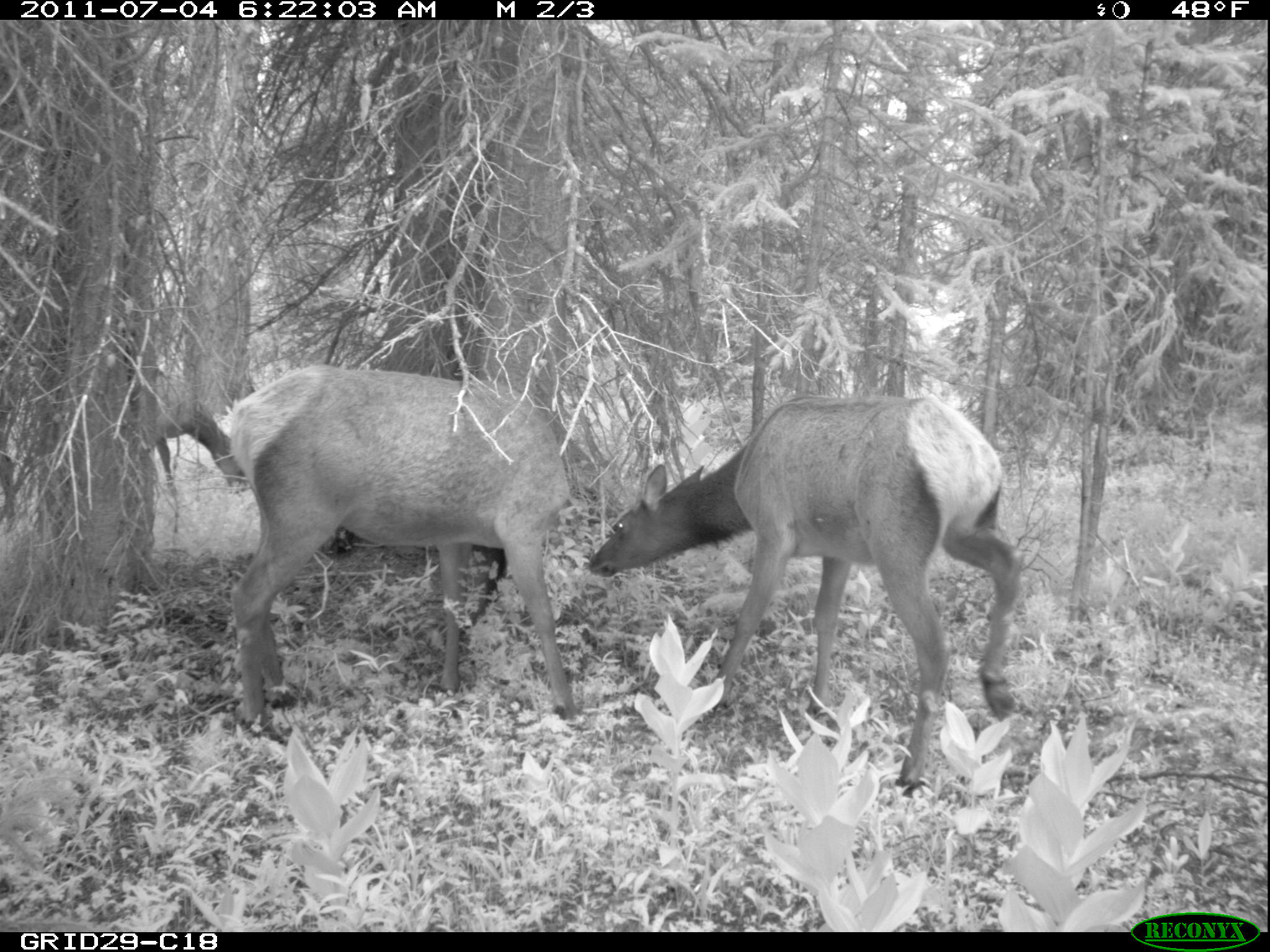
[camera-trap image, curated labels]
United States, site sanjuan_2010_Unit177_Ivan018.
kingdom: Animalia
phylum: Chordata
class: Mammalia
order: Artiodactyla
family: Cervidae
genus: Cervus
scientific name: Cervus elaphus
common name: red deer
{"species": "Cervus elaphus (red deer)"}